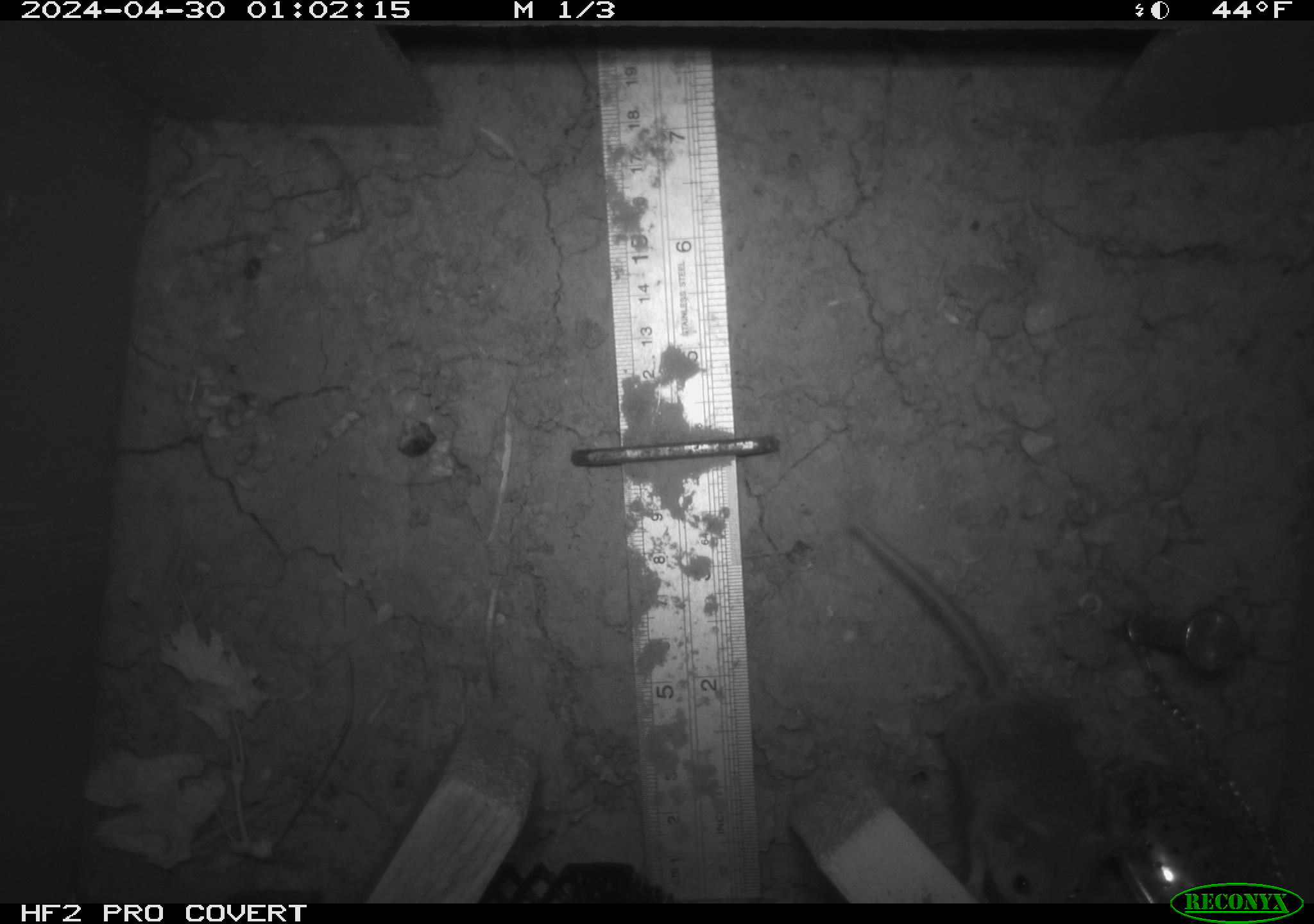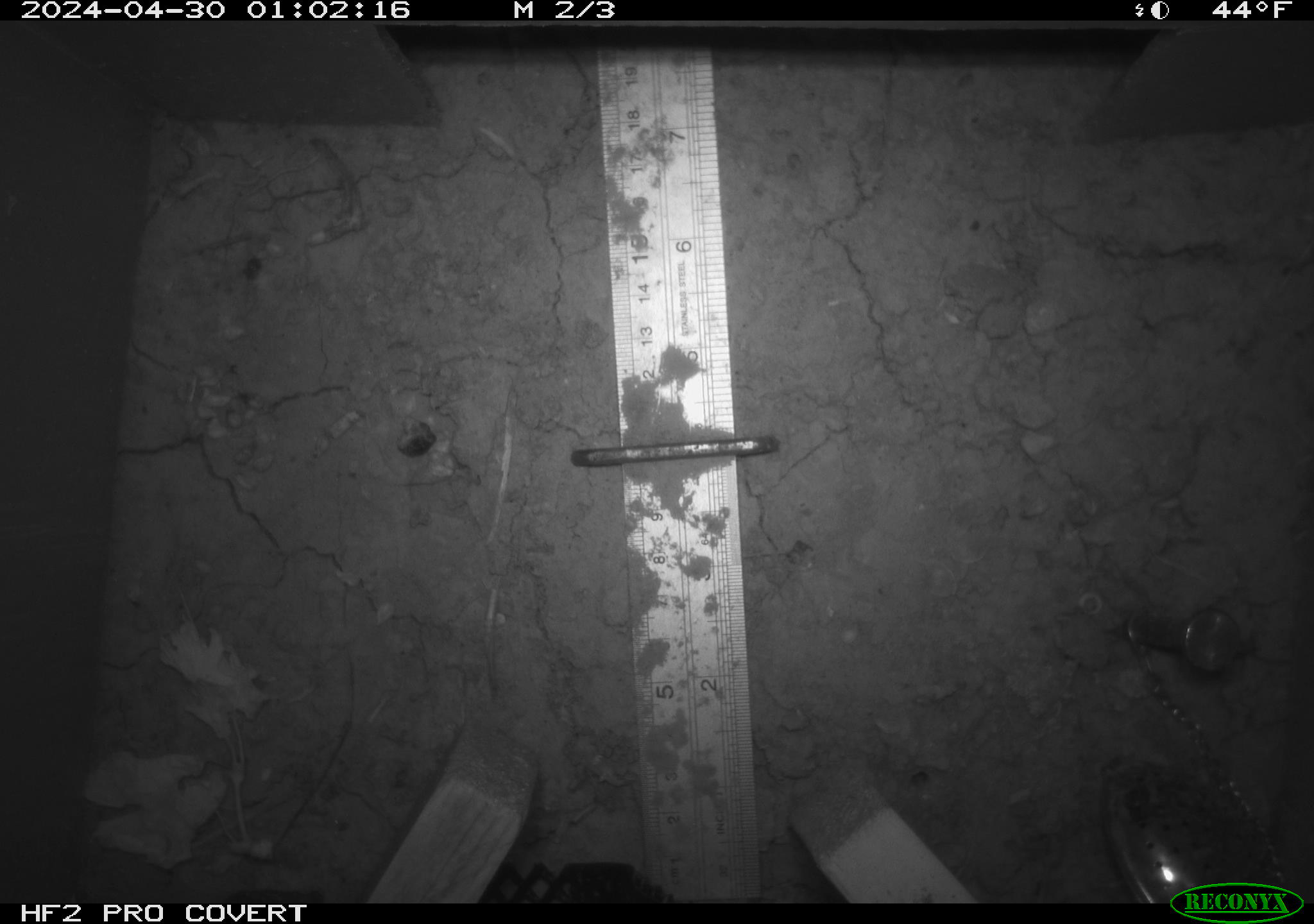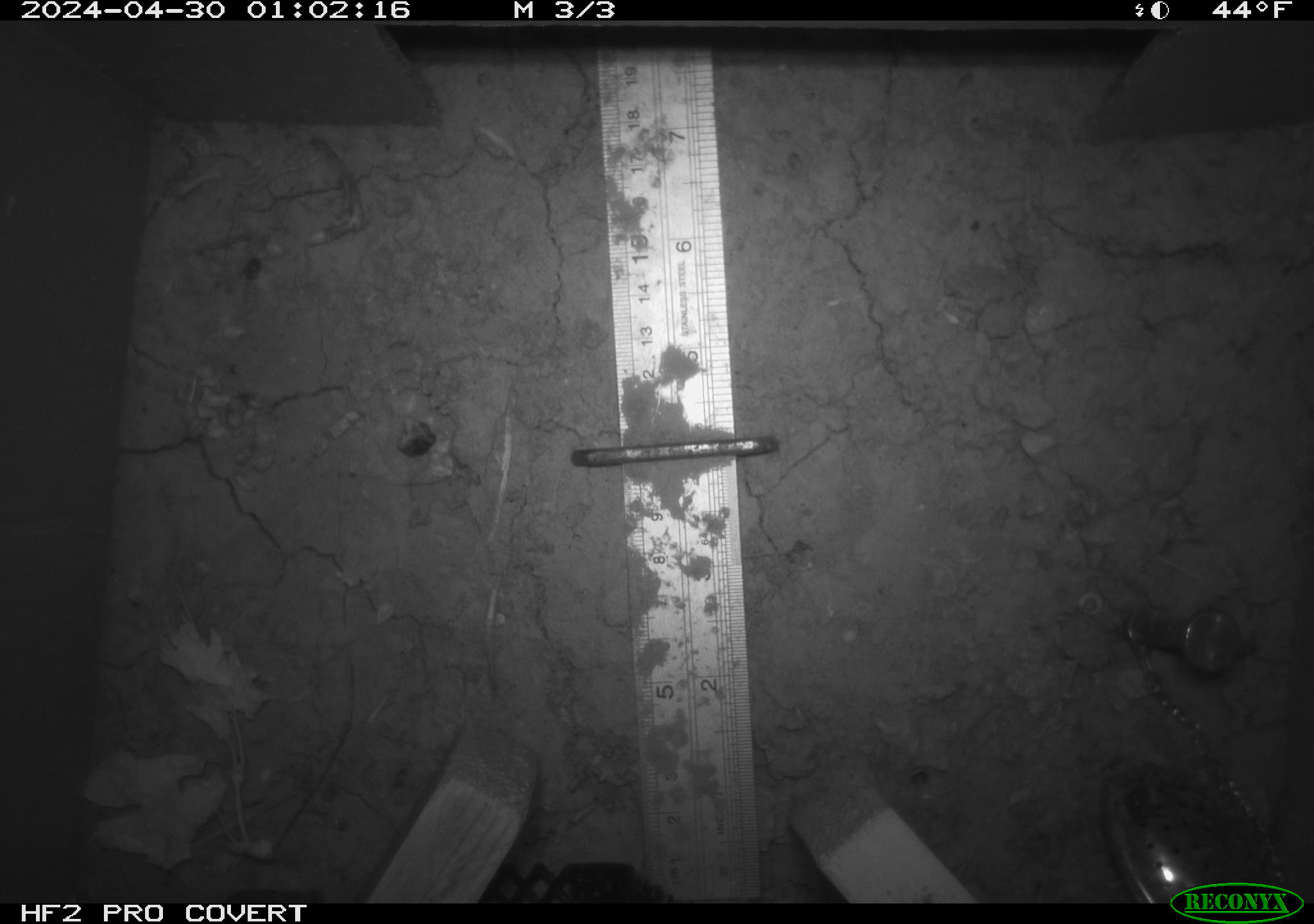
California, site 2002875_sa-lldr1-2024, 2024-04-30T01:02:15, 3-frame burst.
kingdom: Animalia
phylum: Chordata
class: Mammalia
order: Rodentia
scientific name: Rodentia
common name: mouse species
Mouse species (Rodentia).